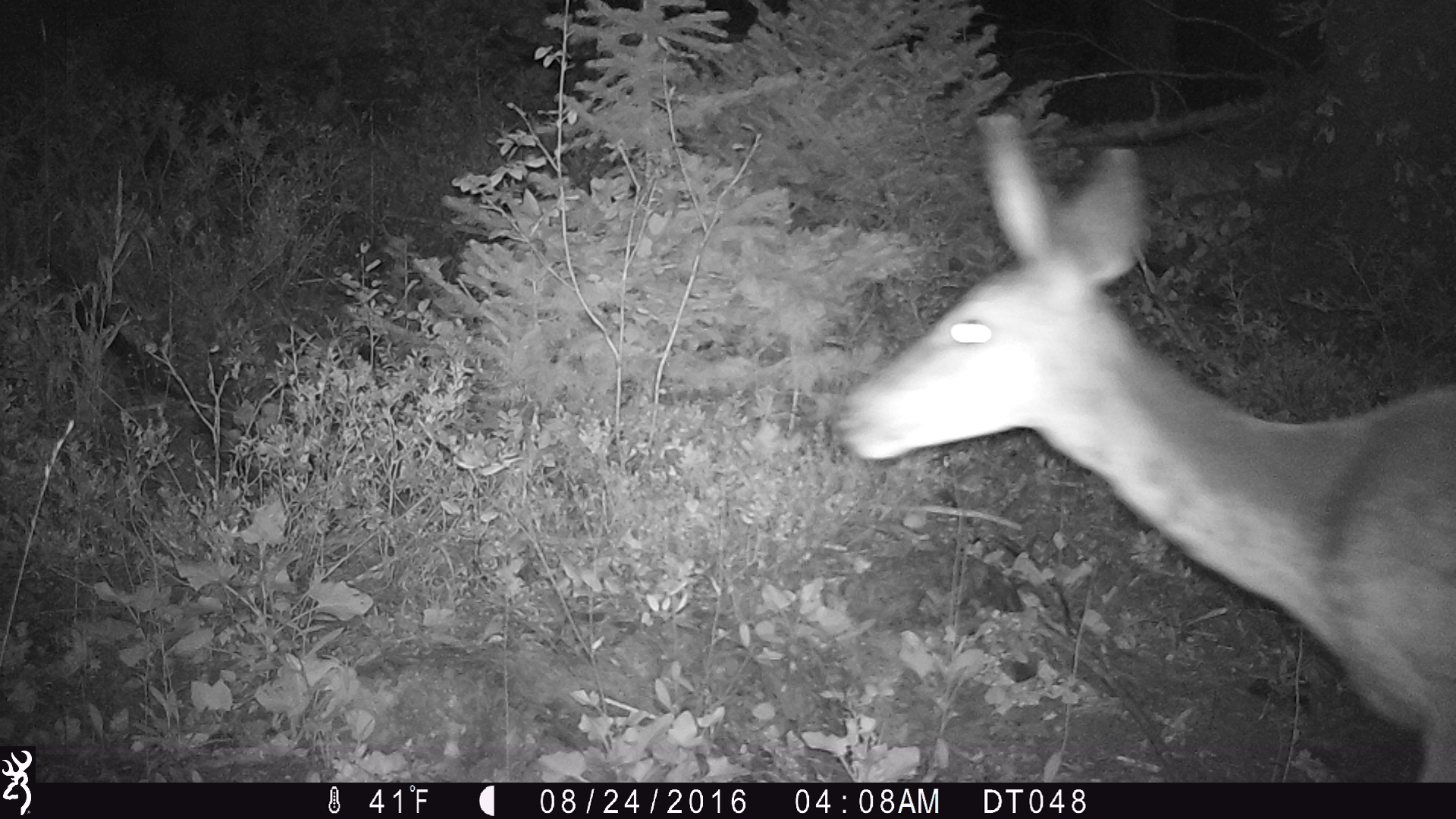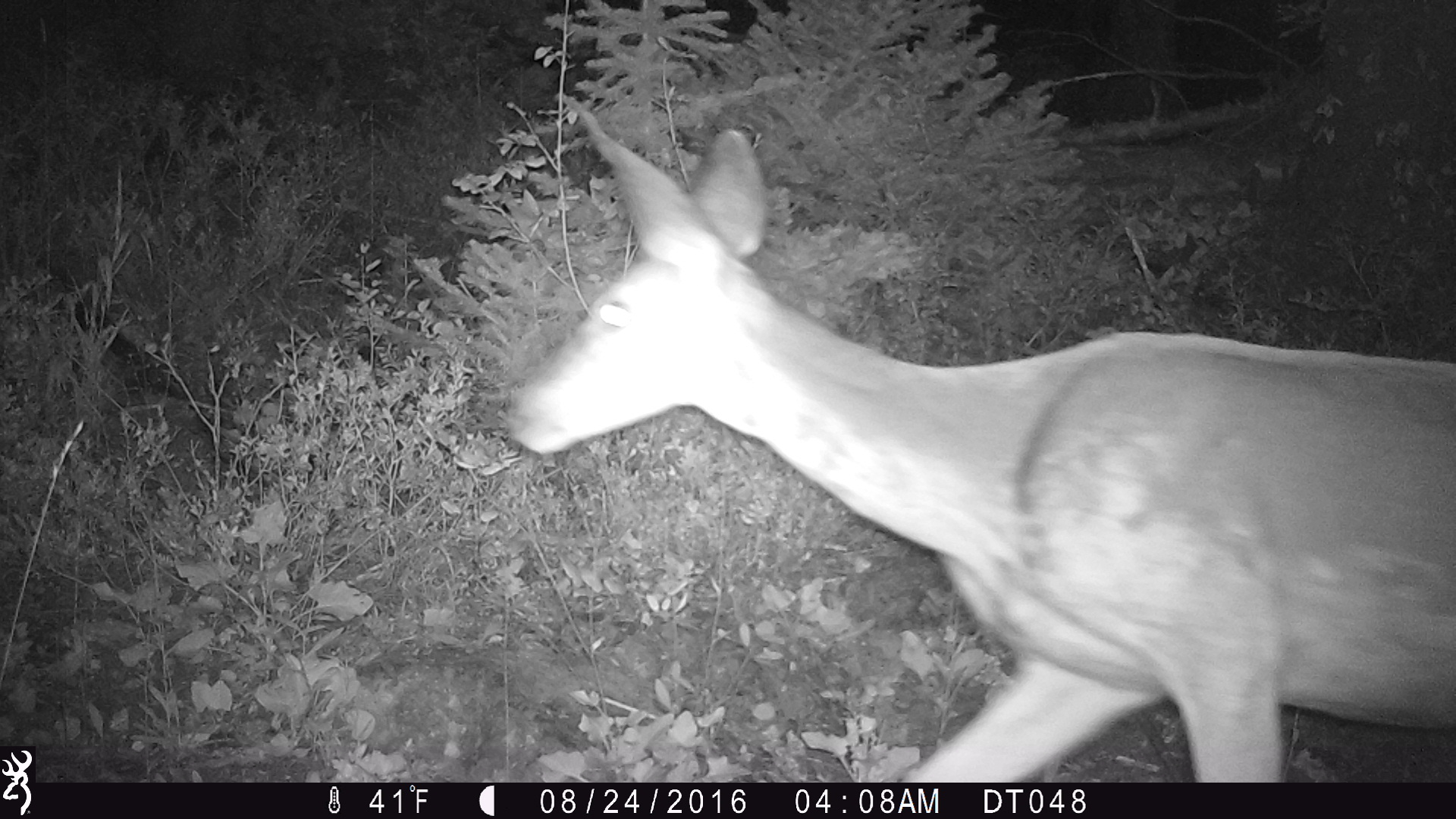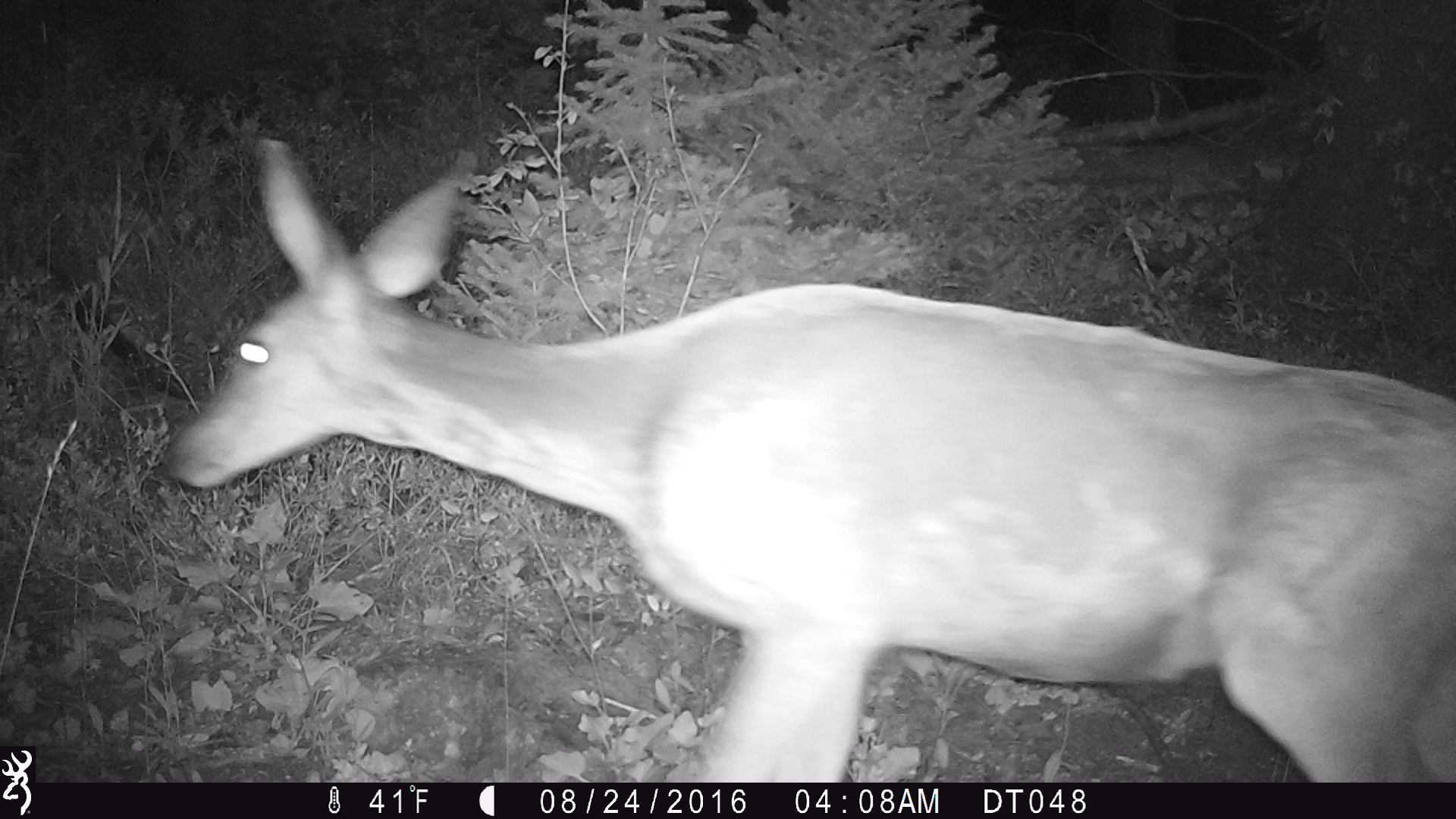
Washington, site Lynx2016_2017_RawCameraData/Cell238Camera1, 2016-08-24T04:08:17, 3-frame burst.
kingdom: Animalia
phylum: Chordata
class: Mammalia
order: Artiodactyla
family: Cervidae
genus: Odocoileus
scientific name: Odocoileus hemionus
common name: mule deer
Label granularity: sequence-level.